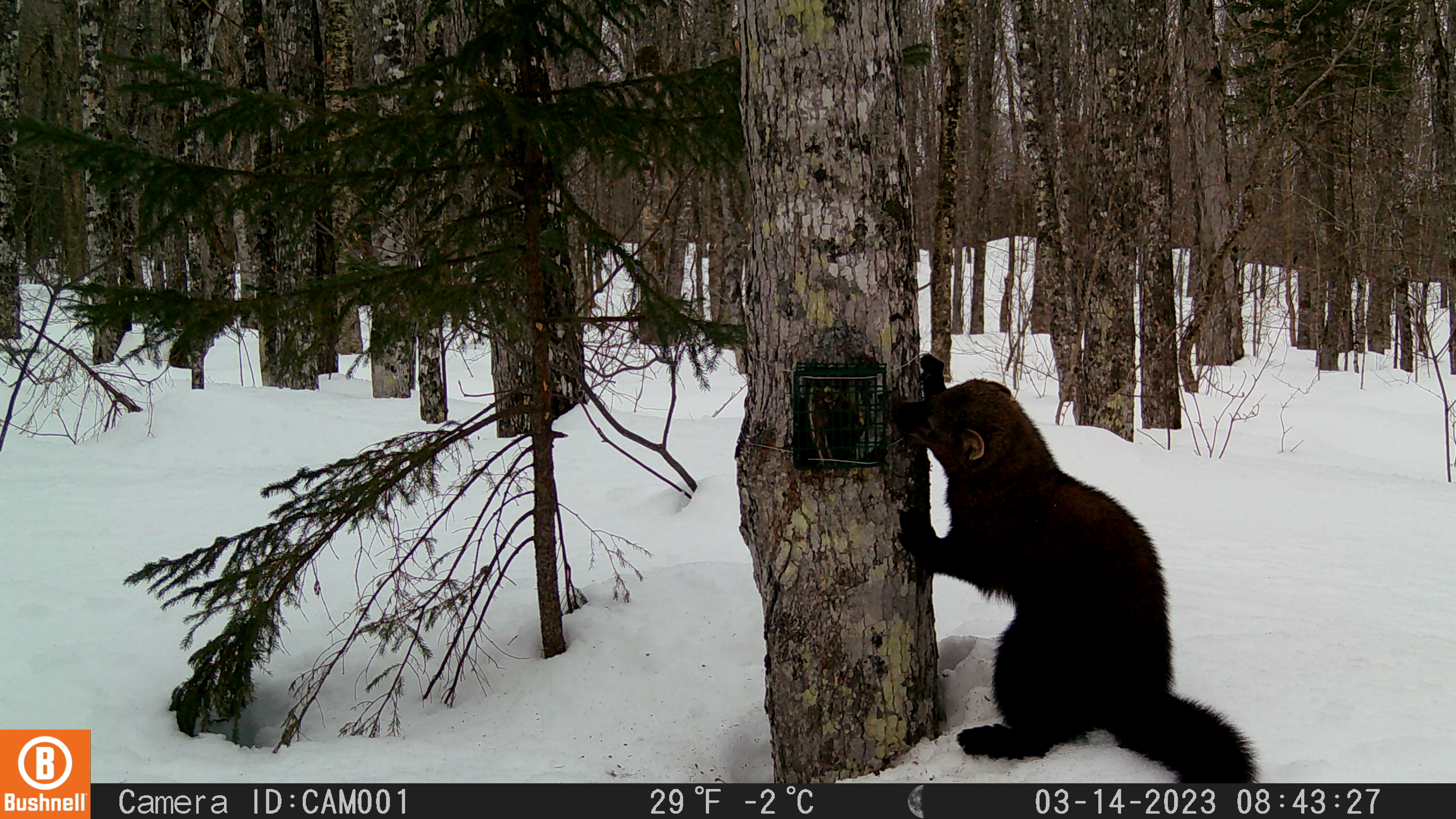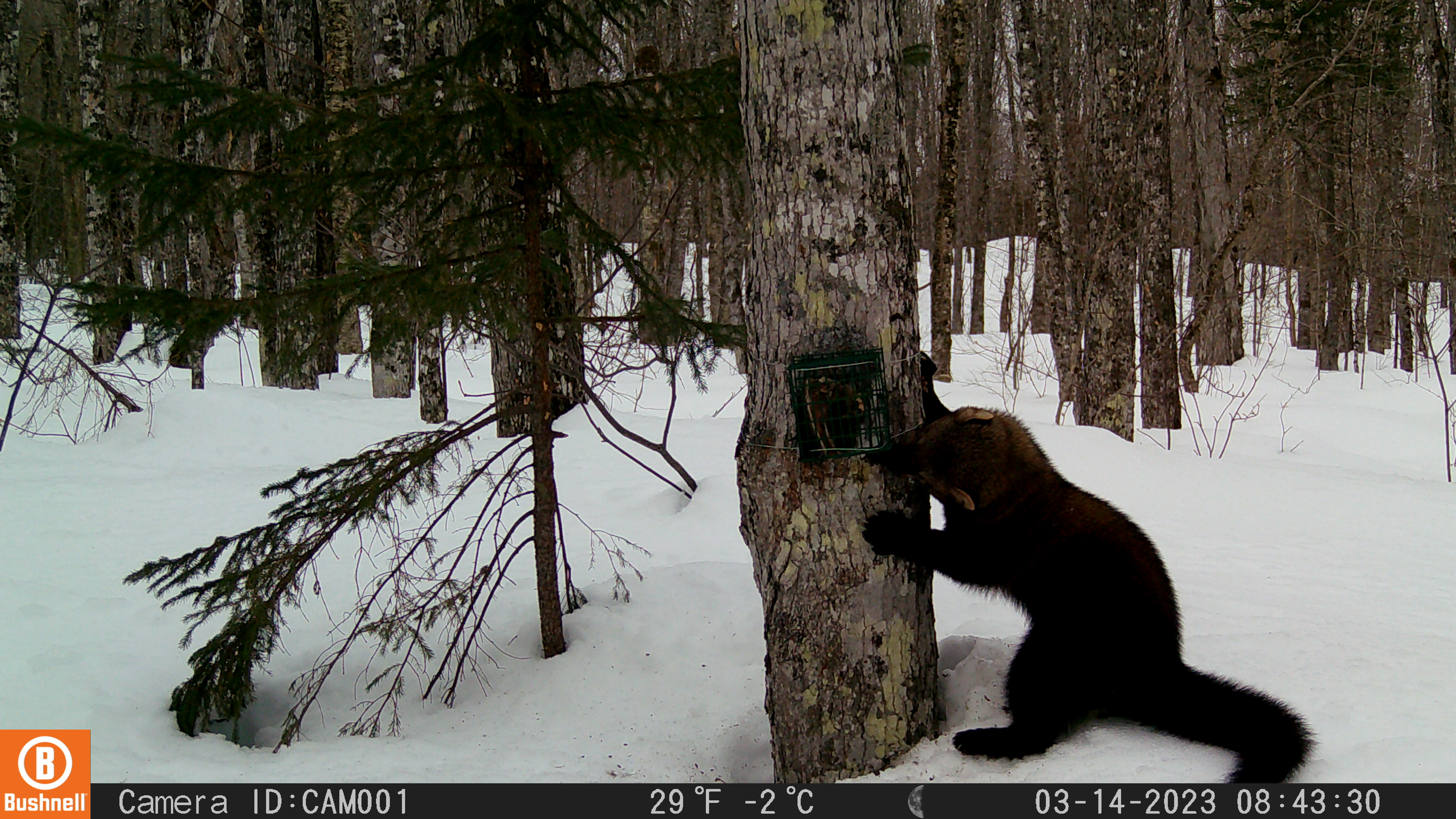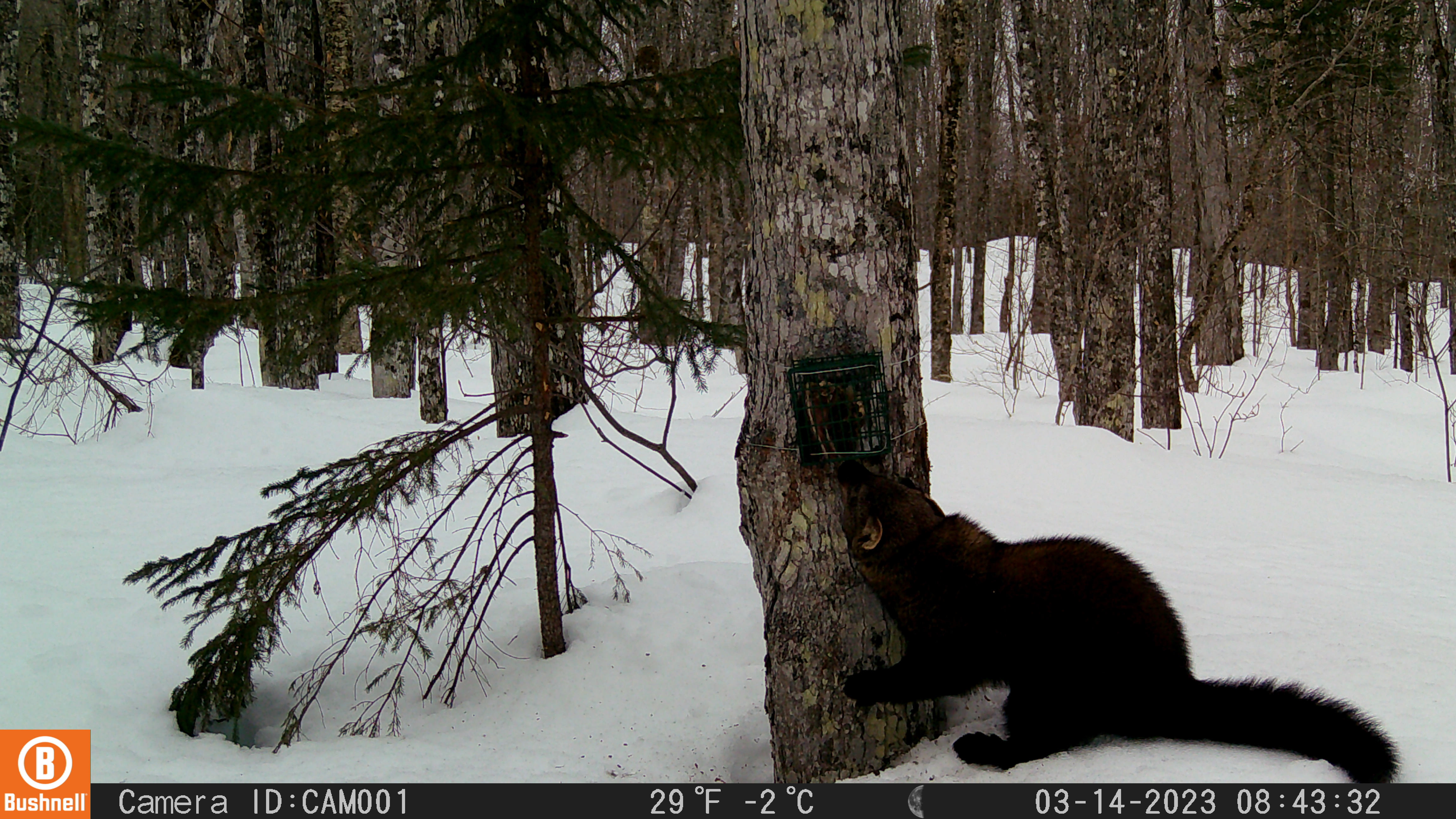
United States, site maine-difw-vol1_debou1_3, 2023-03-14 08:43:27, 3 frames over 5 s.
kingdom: Animalia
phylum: Chordata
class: Mammalia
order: Carnivora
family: Mustelidae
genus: Pekania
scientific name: Pekania pennanti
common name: fisher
Fisher (Pekania pennanti).